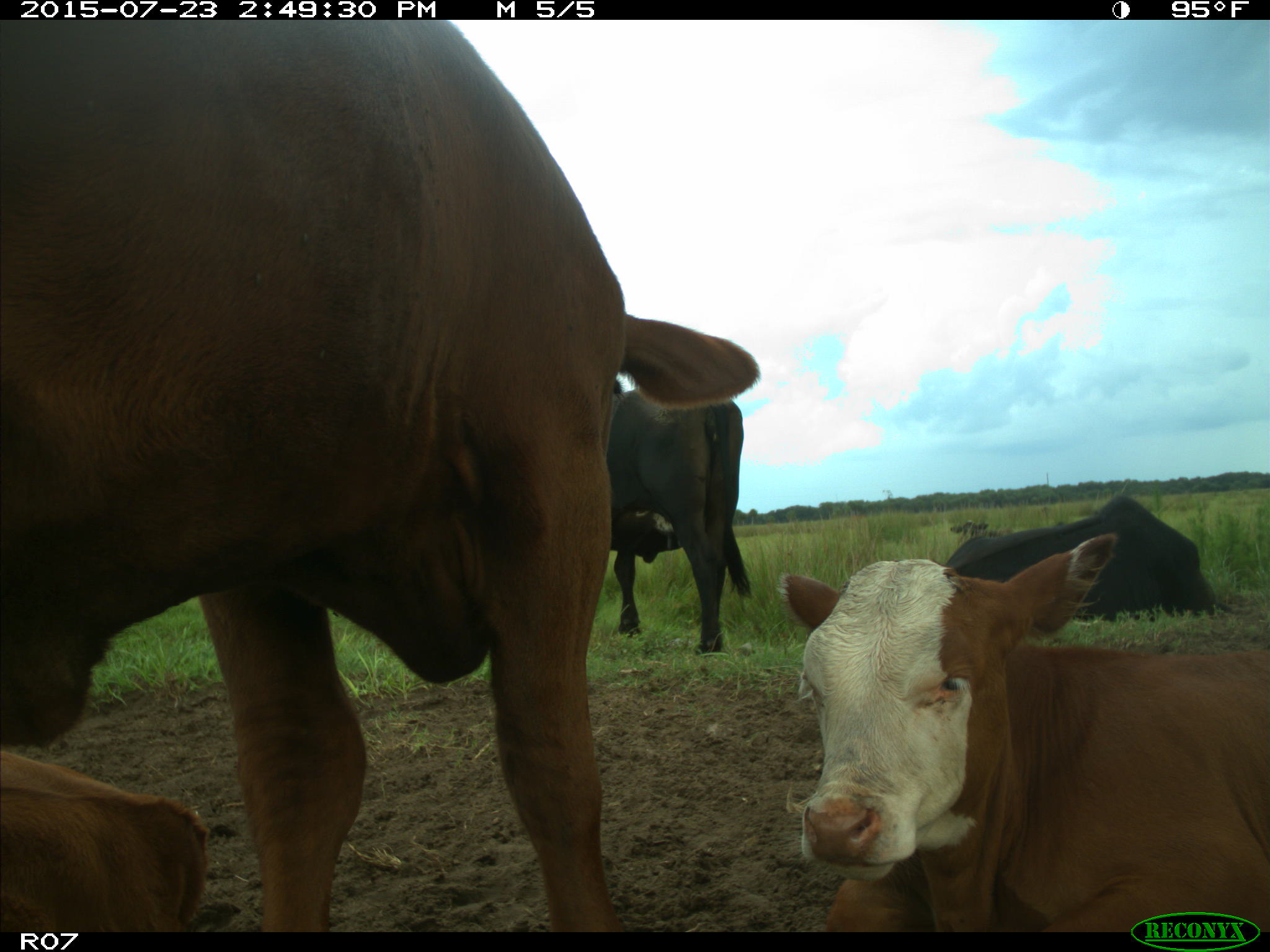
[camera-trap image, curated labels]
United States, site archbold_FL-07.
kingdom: Animalia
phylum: Chordata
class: Mammalia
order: Artiodactyla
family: Bovidae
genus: Bos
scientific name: Bos taurus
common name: domestic cow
Bos taurus (domestic cow).